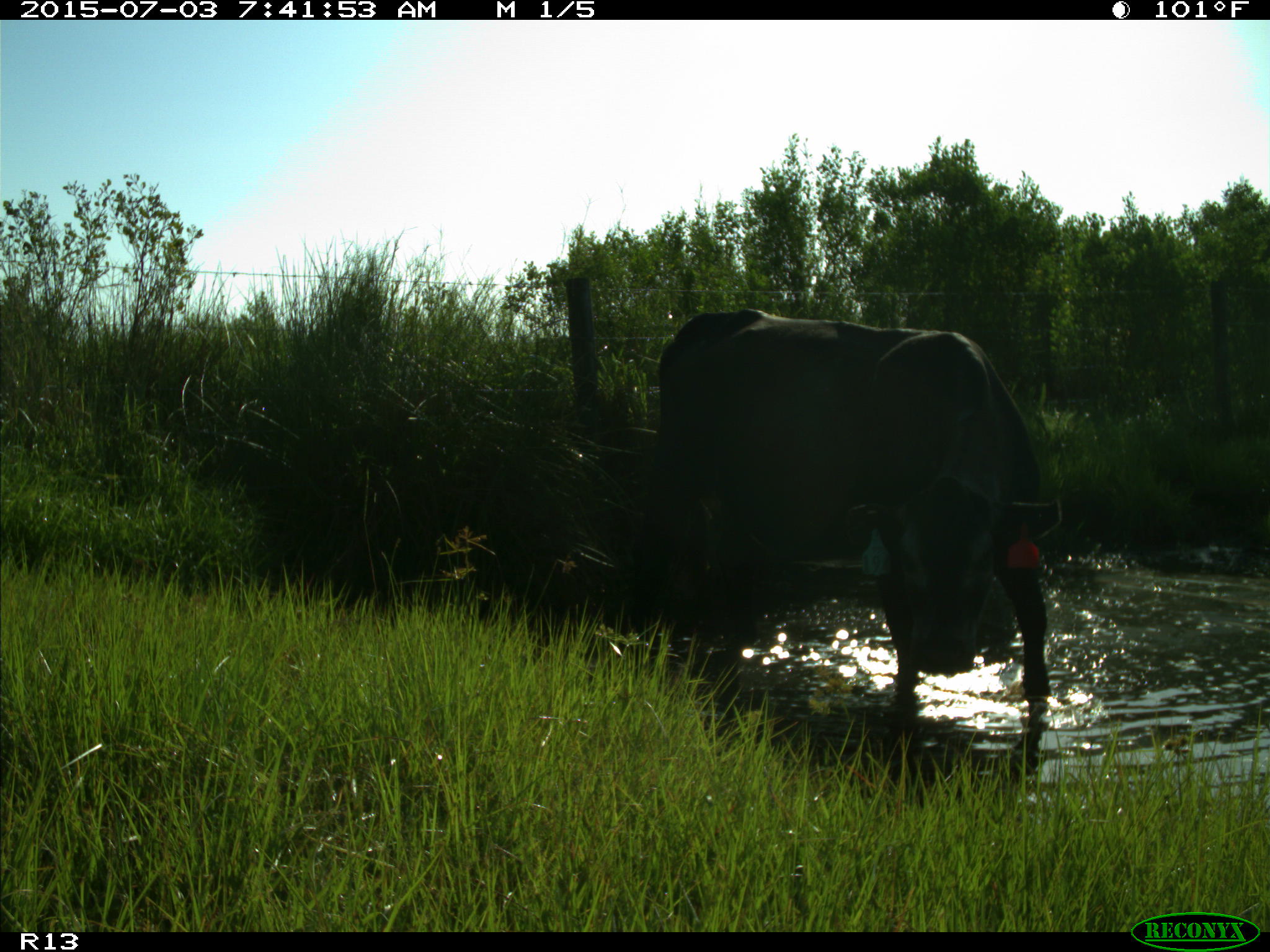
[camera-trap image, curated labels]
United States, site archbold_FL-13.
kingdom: Animalia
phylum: Chordata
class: Mammalia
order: Artiodactyla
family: Bovidae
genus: Bos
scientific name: Bos taurus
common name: domestic cow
Bos taurus (domestic cow).